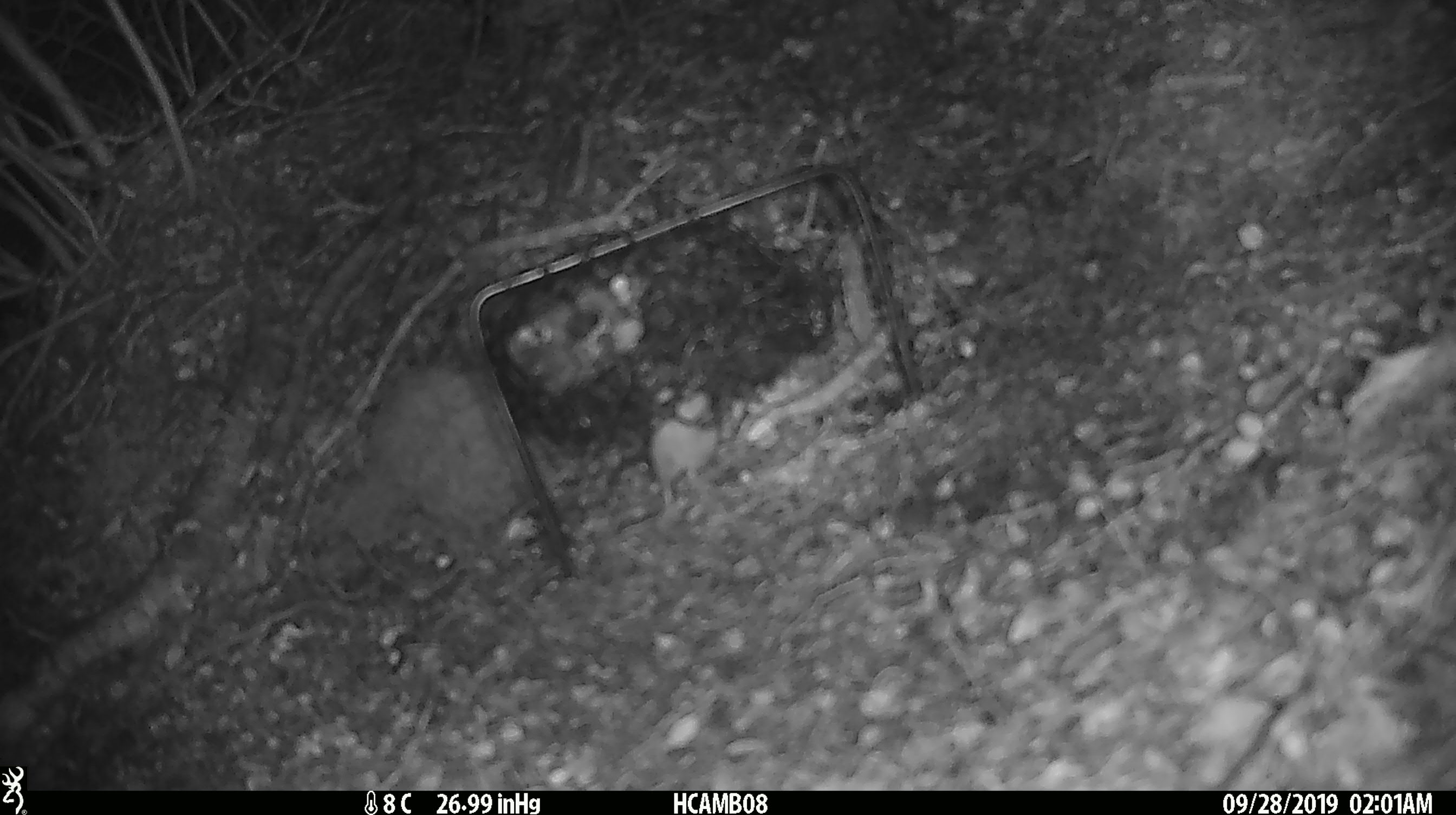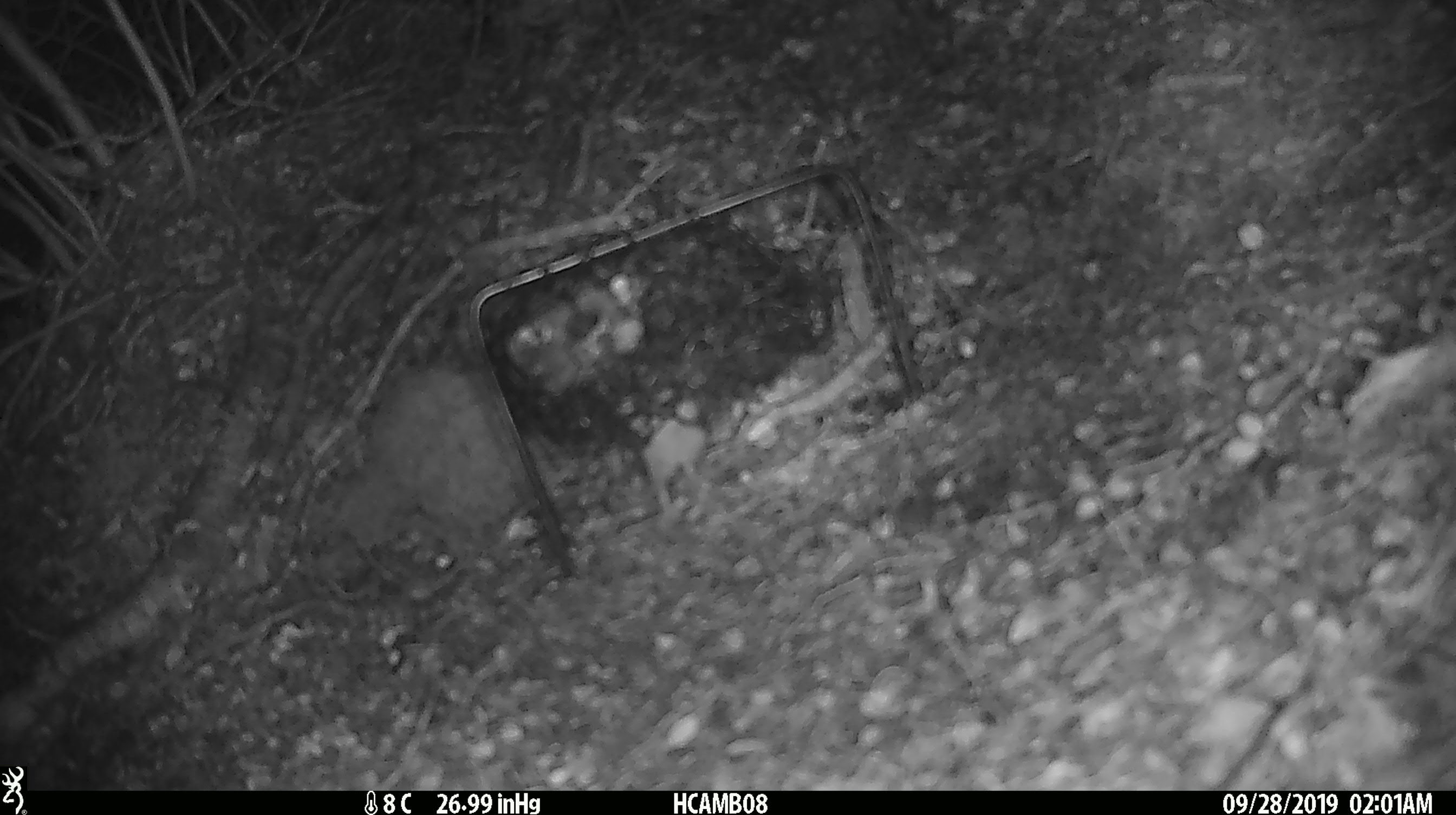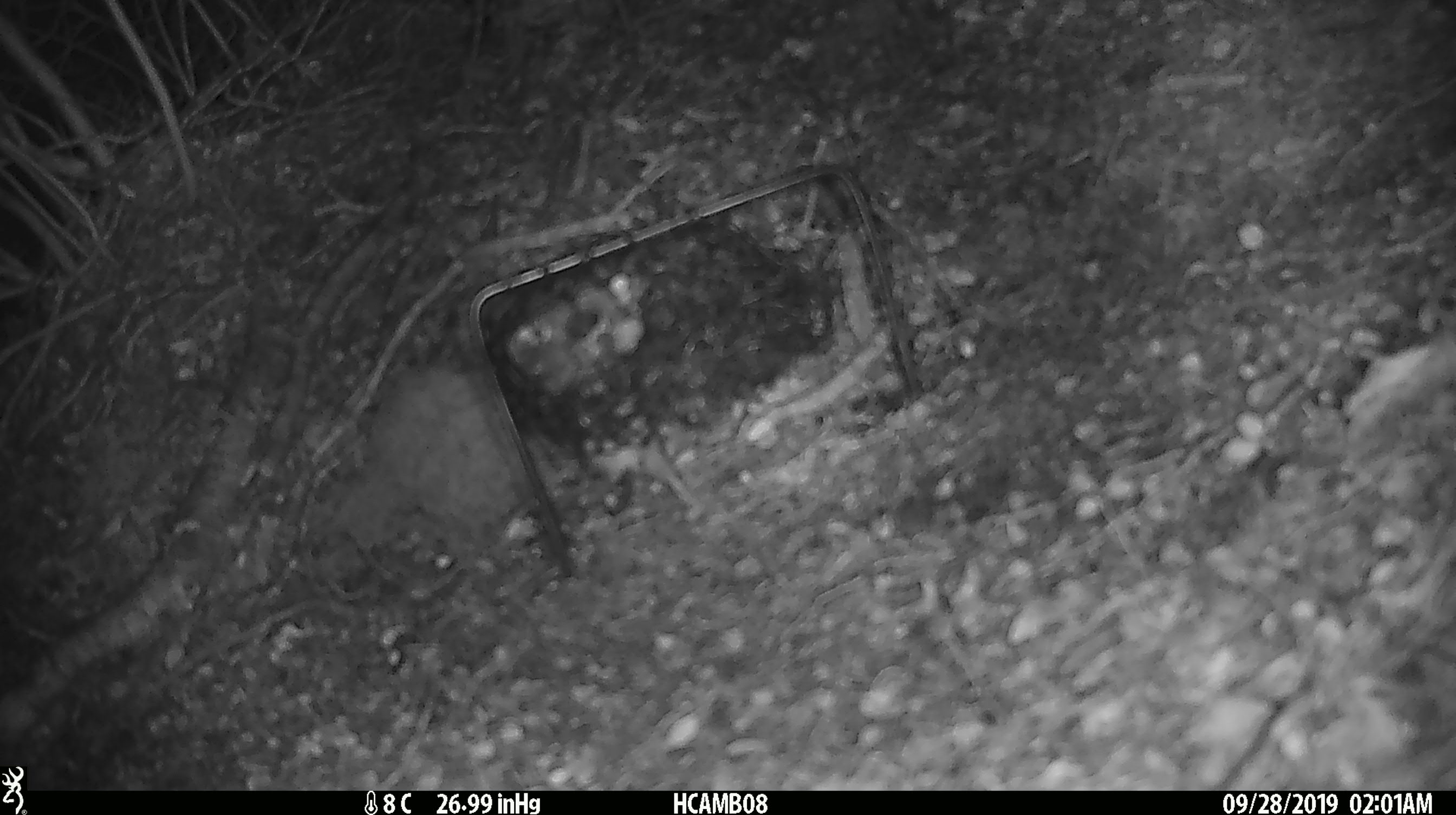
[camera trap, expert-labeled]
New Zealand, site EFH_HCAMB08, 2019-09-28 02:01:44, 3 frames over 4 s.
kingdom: Animalia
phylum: Chordata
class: Mammalia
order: Rodentia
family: Muridae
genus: Mus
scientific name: Mus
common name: mouse